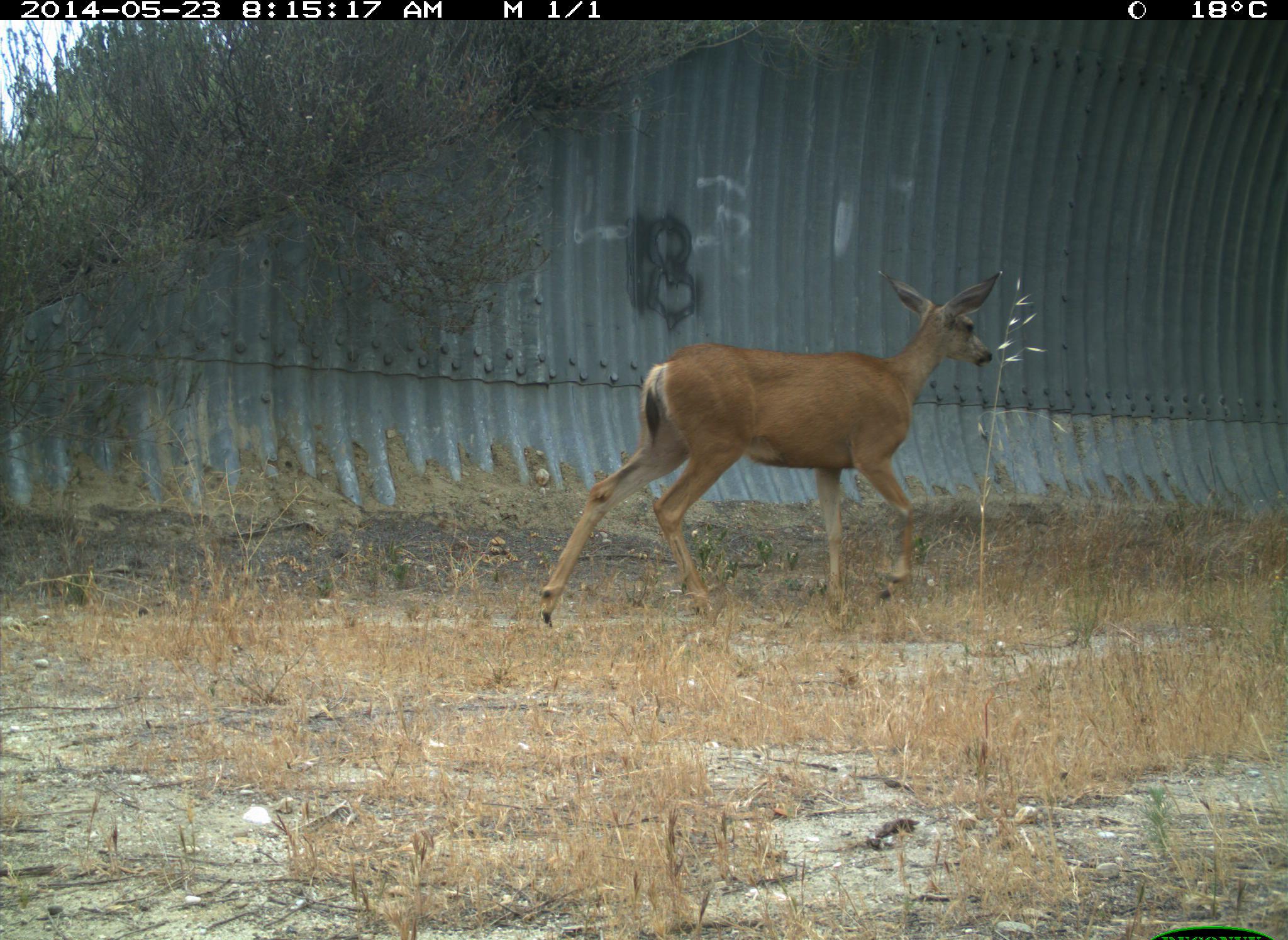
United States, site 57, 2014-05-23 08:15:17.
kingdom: Animalia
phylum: Chordata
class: Mammalia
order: Artiodactyla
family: Cervidae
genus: Odocoileus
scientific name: Odocoileus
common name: deer